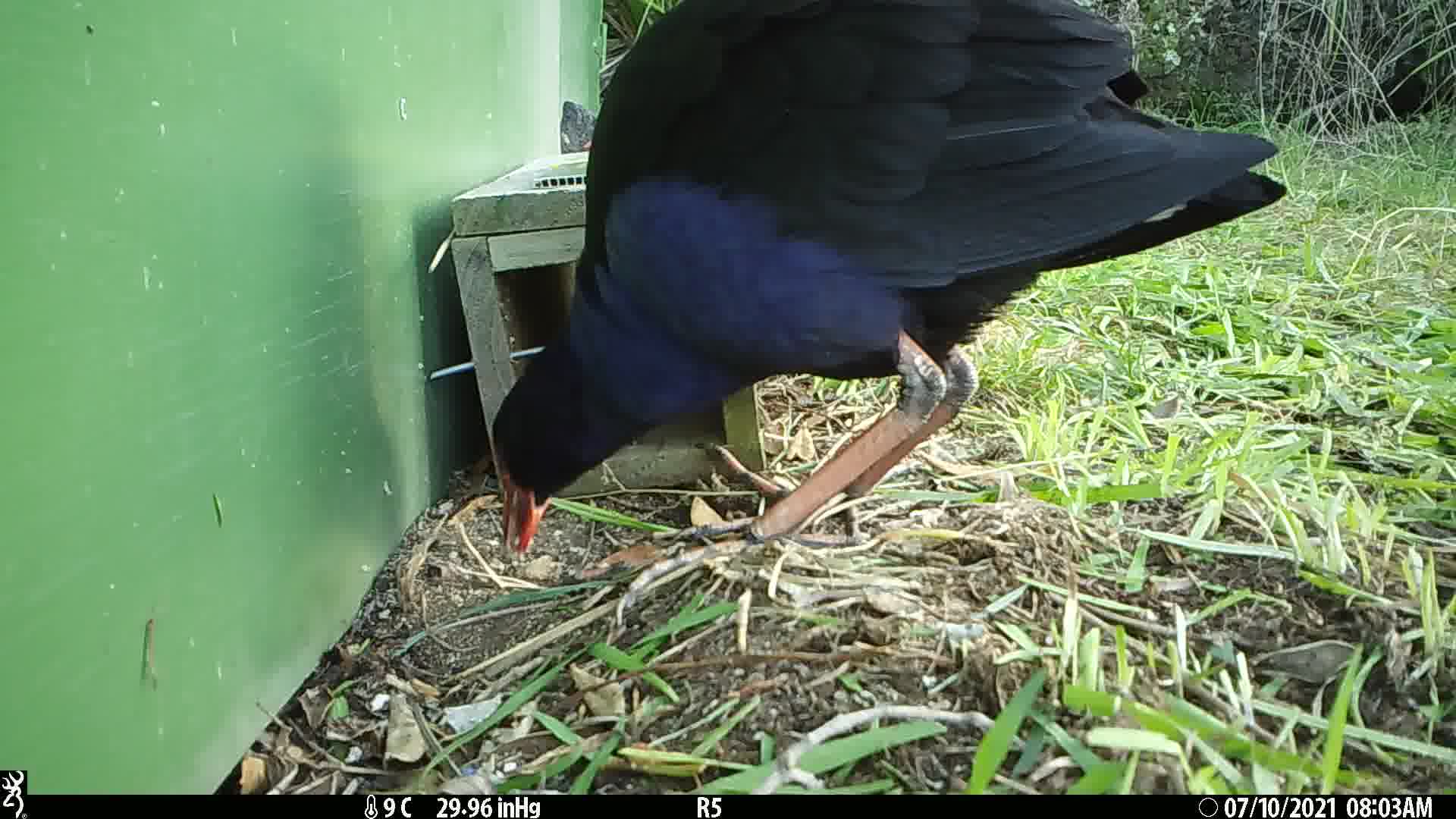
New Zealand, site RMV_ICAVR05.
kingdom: Animalia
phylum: Chordata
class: Aves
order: Gruiformes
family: Rallidae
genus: Porphyrio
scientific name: Porphyrio melanotus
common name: australasian swamphen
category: pukeko